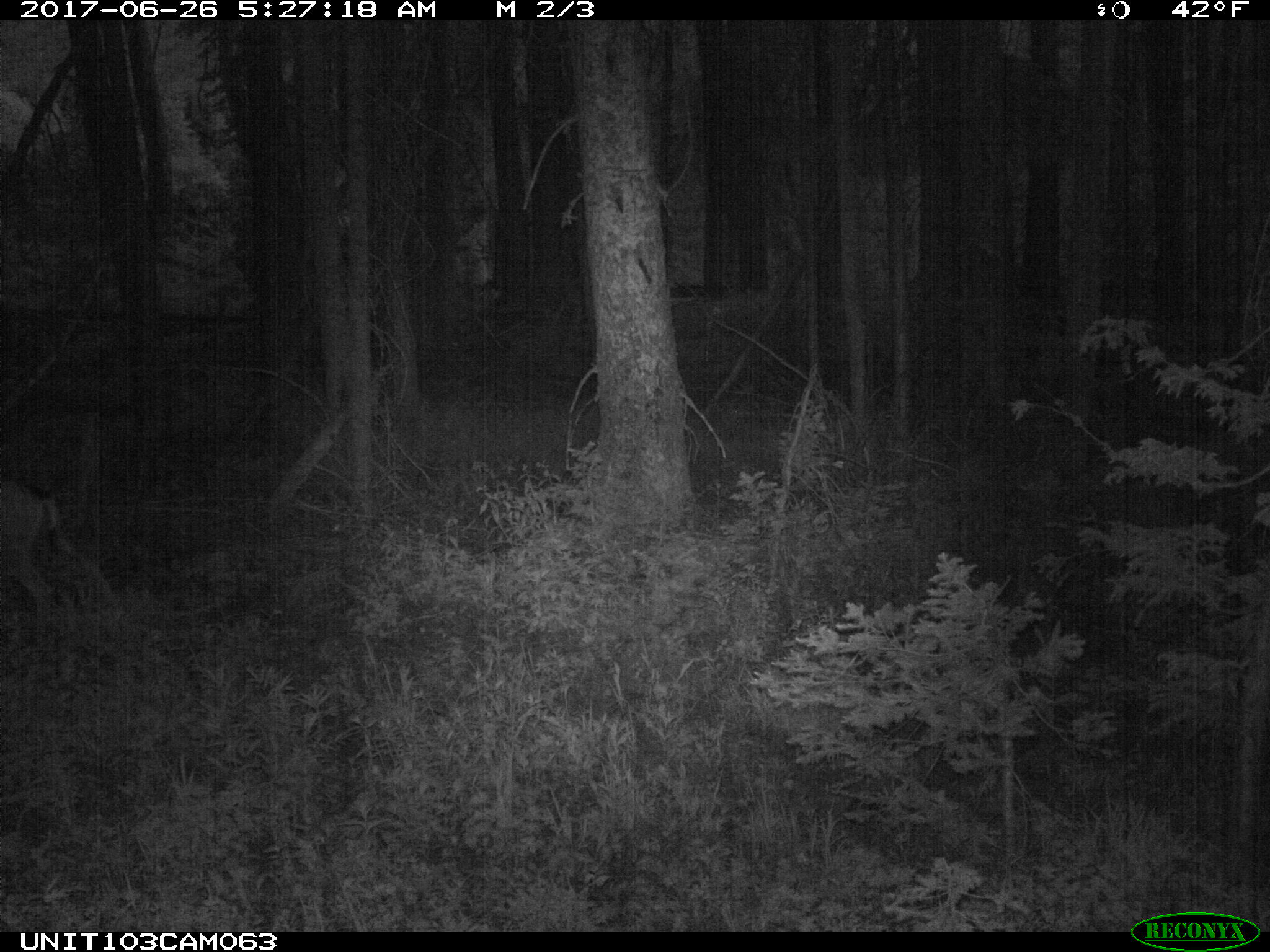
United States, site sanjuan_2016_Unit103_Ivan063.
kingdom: Animalia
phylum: Chordata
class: Mammalia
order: Artiodactyla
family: Cervidae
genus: Odocoileus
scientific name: Odocoileus hemionus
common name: mule deer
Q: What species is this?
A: Odocoileus hemionus (mule deer).